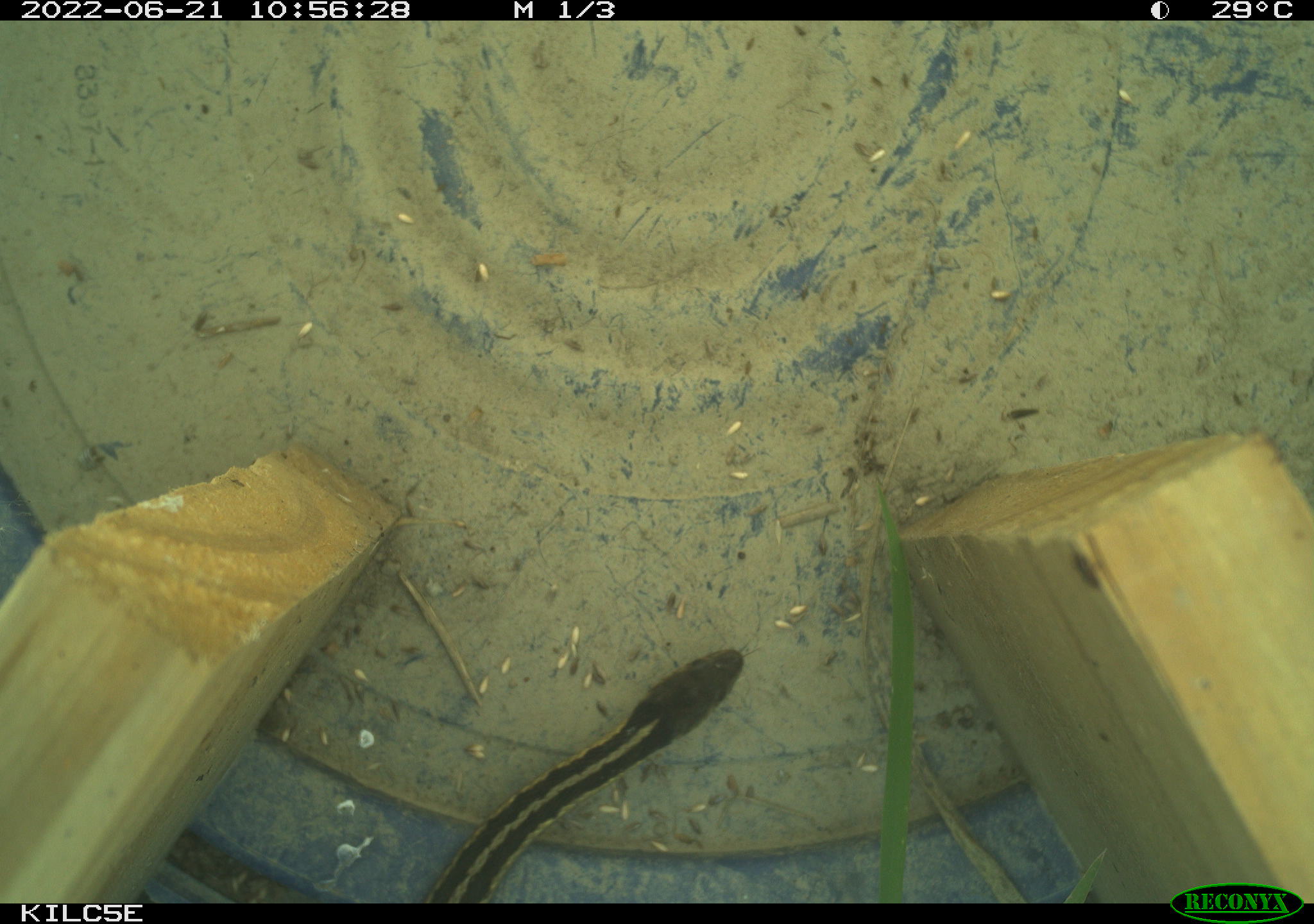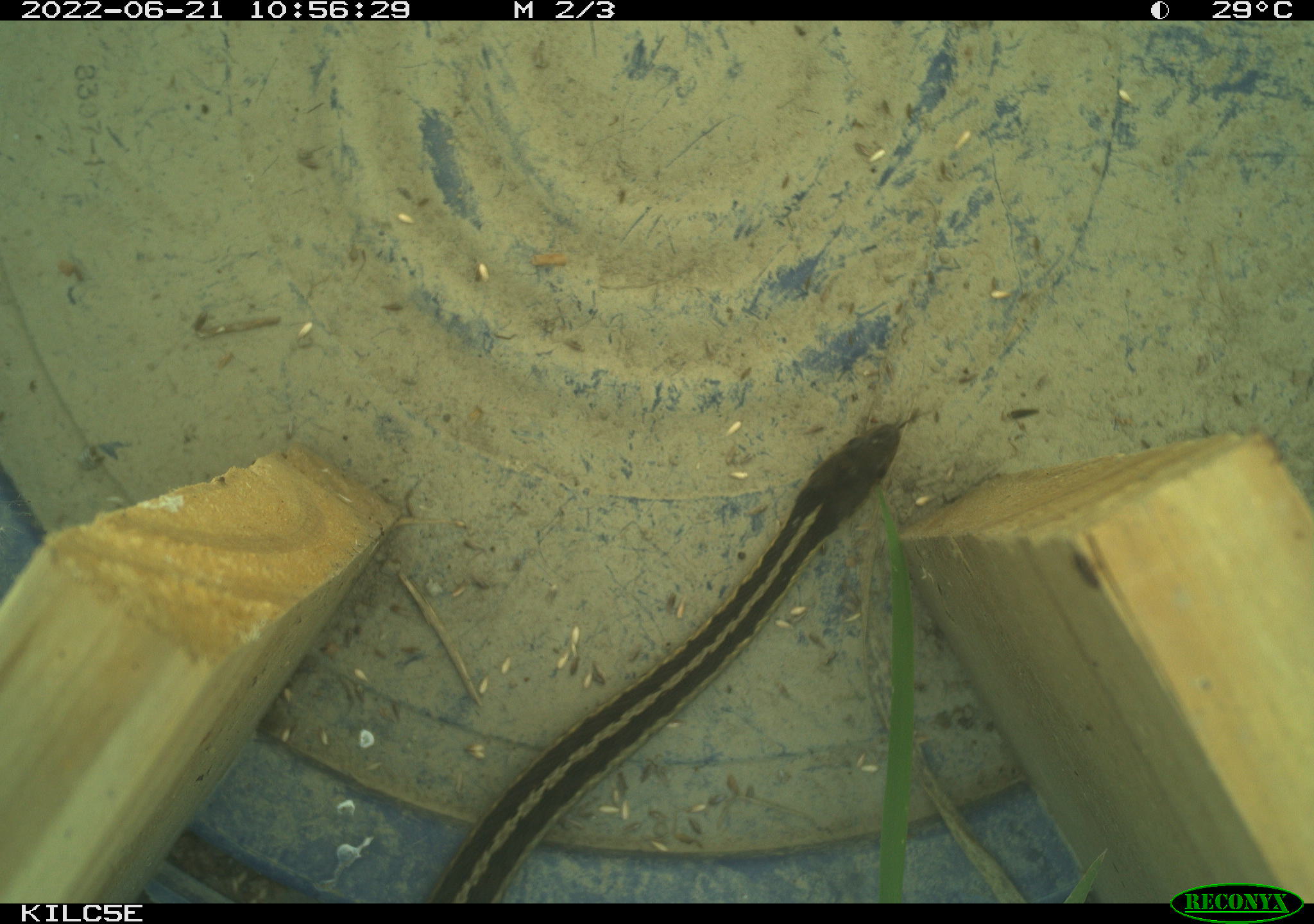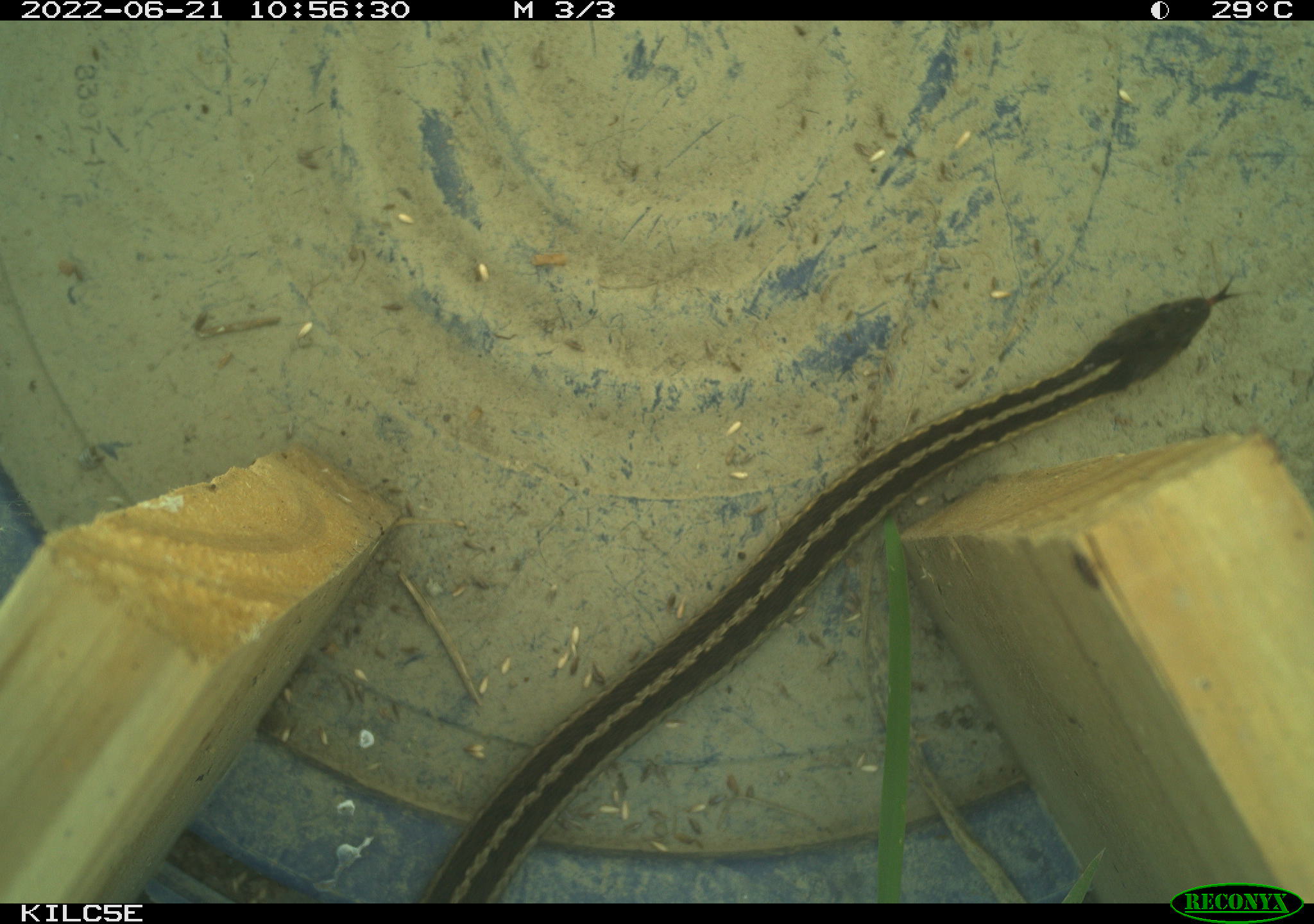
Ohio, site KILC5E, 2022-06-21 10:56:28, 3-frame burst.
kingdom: Animalia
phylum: Chordata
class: Reptilia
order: Squamata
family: Colubridae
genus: Thamnophis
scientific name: Thamnophis sirtalis sirtalis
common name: eastern gartersnake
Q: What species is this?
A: Eastern gartersnake (Thamnophis sirtalis sirtalis).